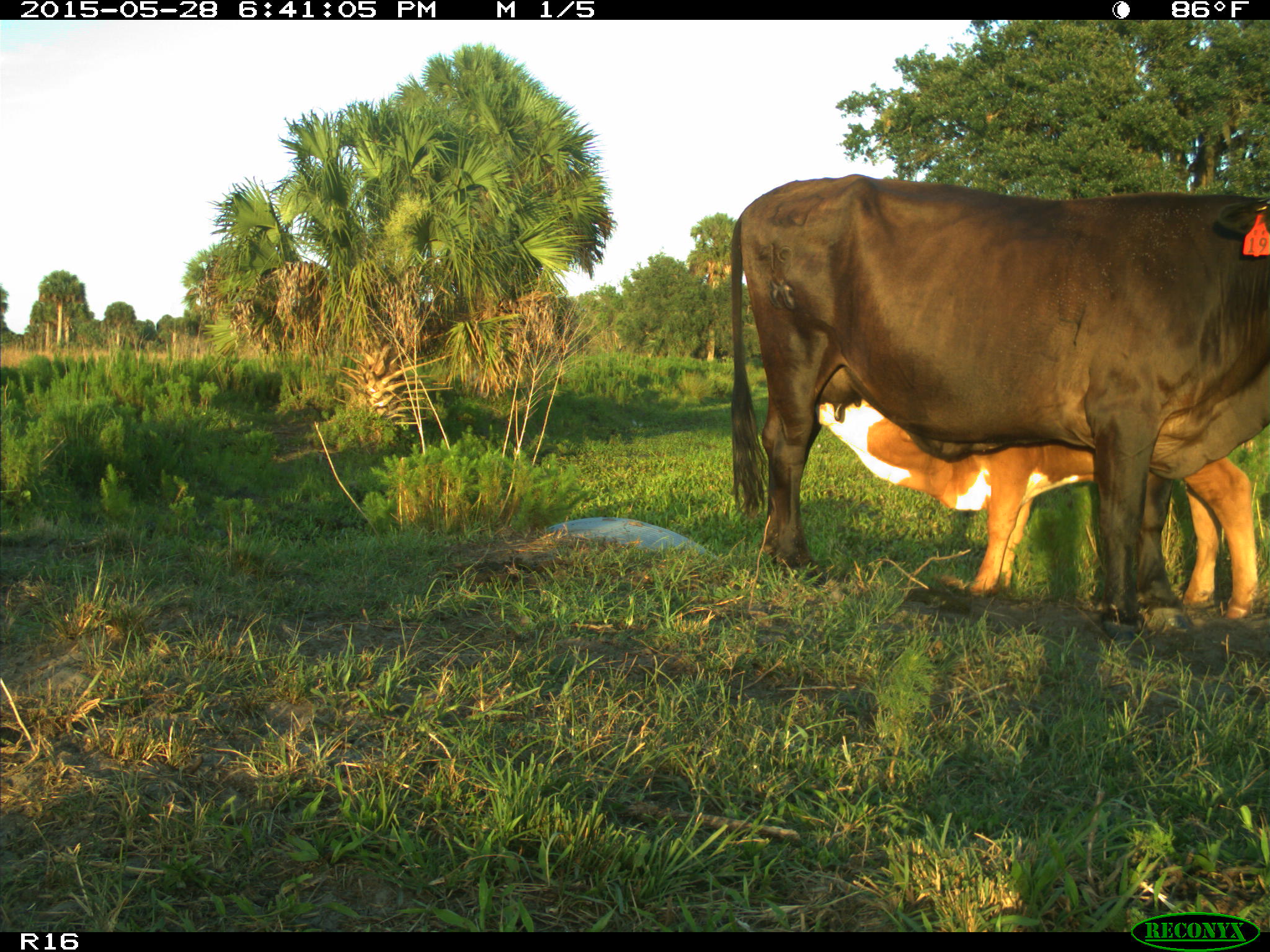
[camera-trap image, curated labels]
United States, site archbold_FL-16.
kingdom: Animalia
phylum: Chordata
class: Mammalia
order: Artiodactyla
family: Bovidae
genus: Bos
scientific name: Bos taurus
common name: domestic cow